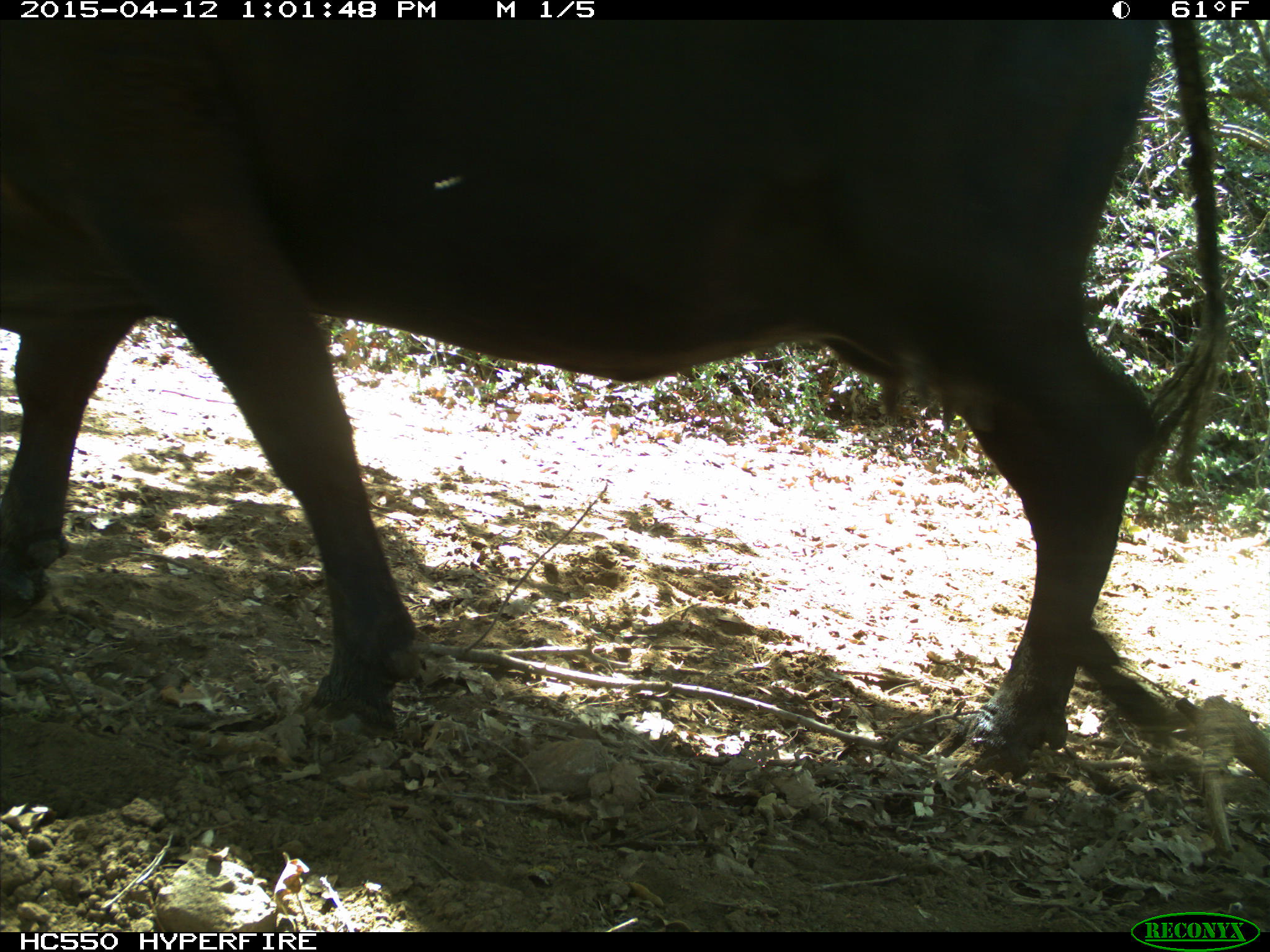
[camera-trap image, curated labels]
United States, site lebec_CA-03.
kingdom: Animalia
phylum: Chordata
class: Mammalia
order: Artiodactyla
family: Bovidae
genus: Bos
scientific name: Bos taurus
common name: domestic cow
Bos taurus (domestic cow).